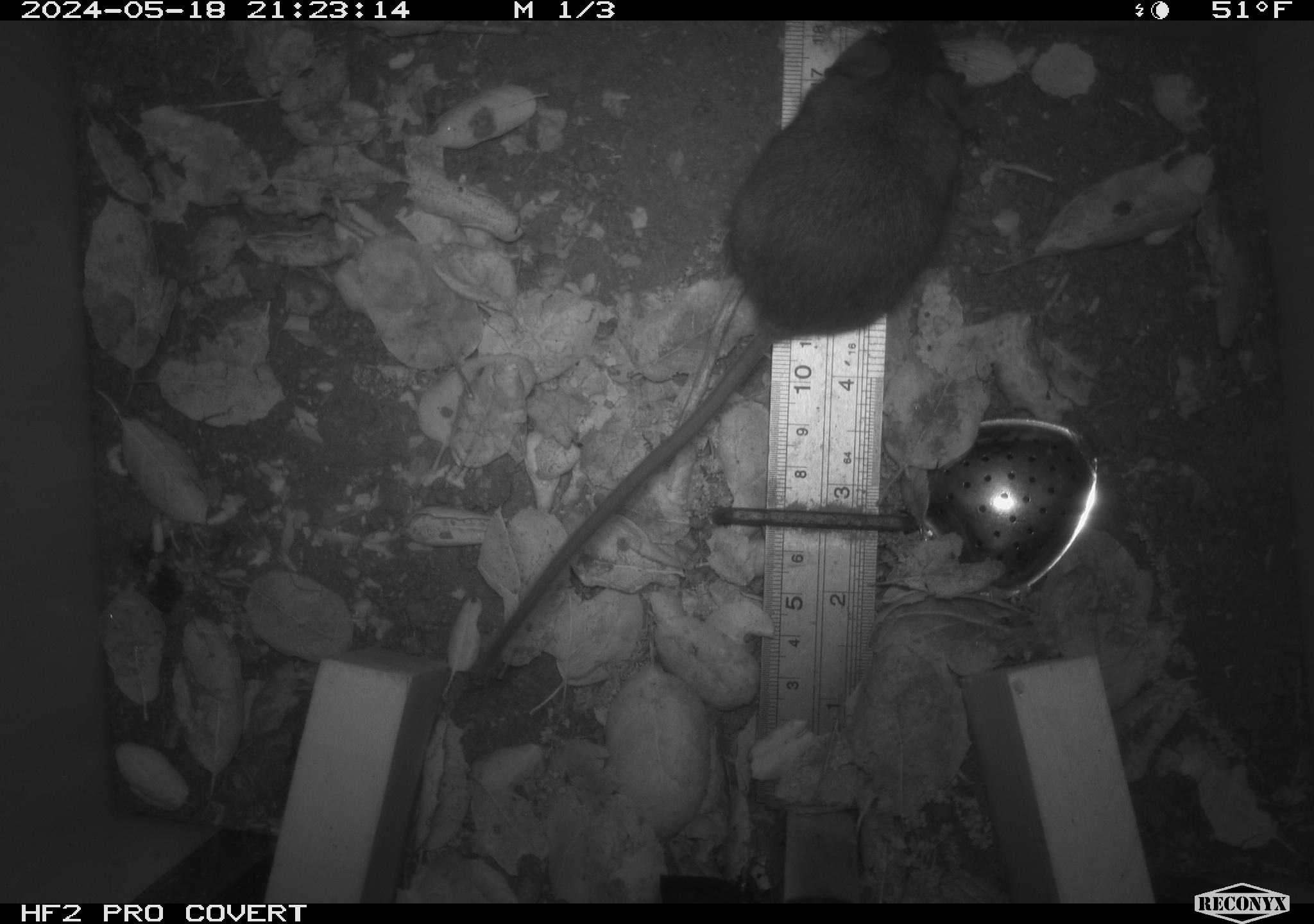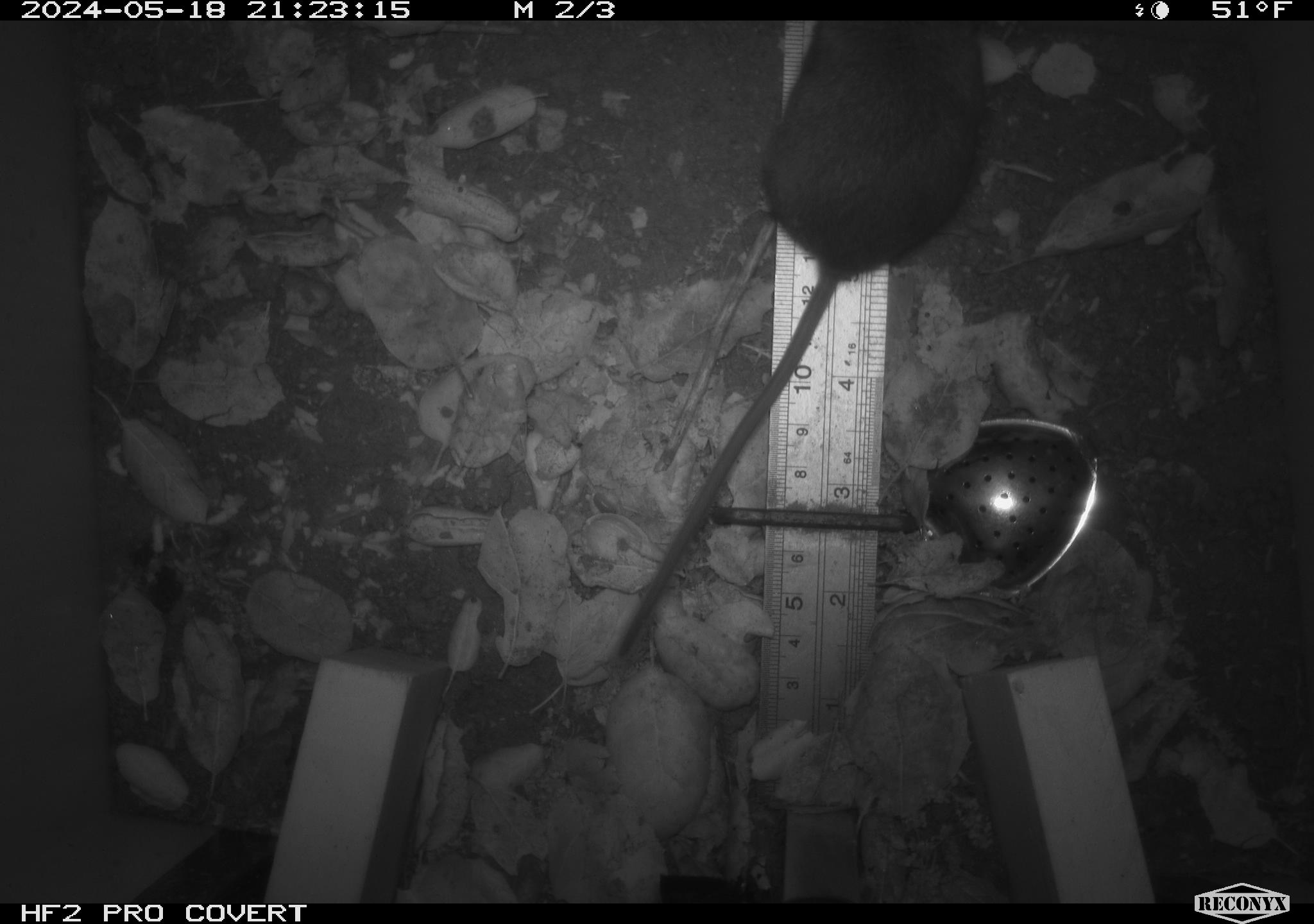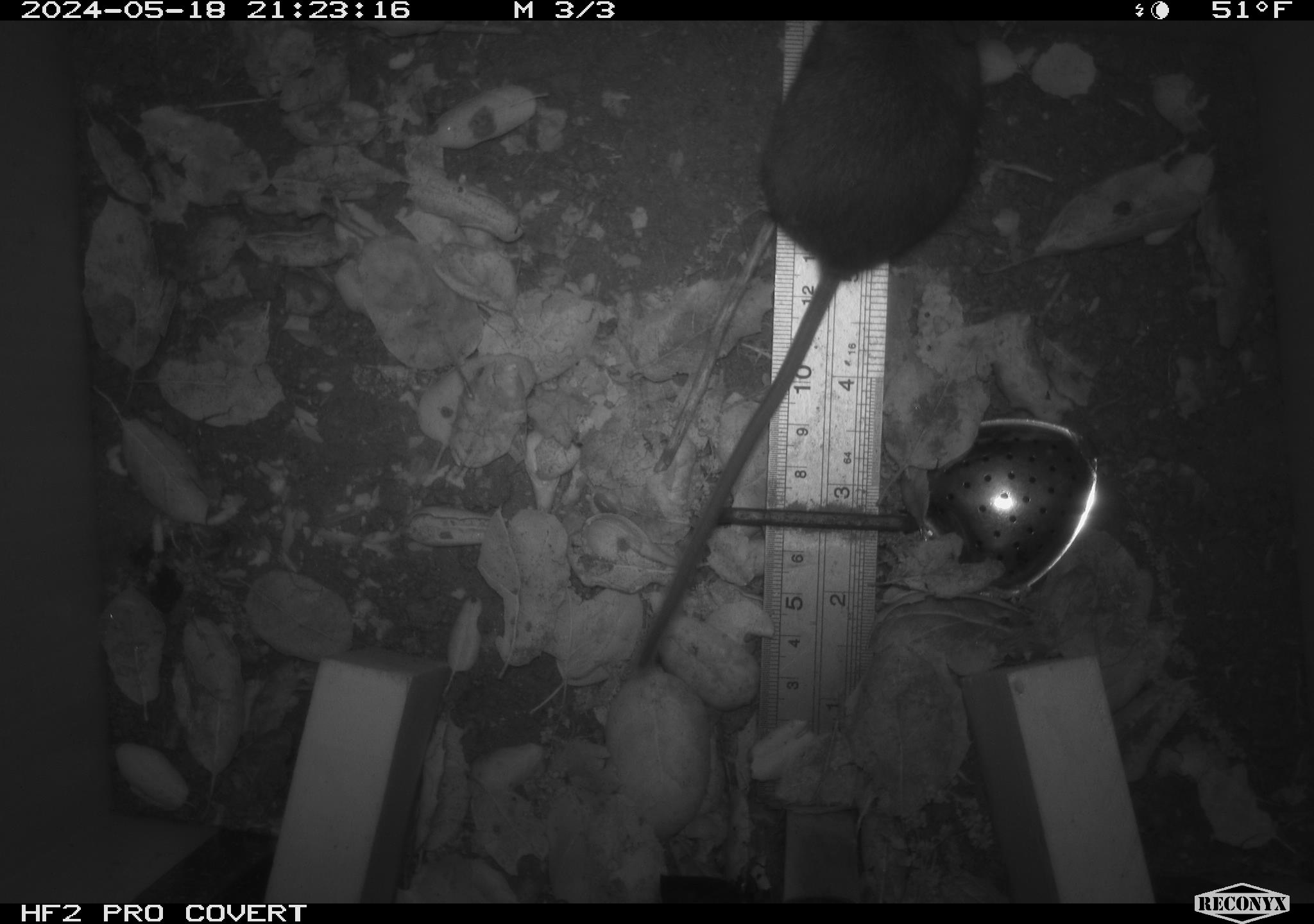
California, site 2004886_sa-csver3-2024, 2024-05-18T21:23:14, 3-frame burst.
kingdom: Animalia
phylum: Chordata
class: Mammalia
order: Rodentia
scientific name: Rodentia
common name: rodent